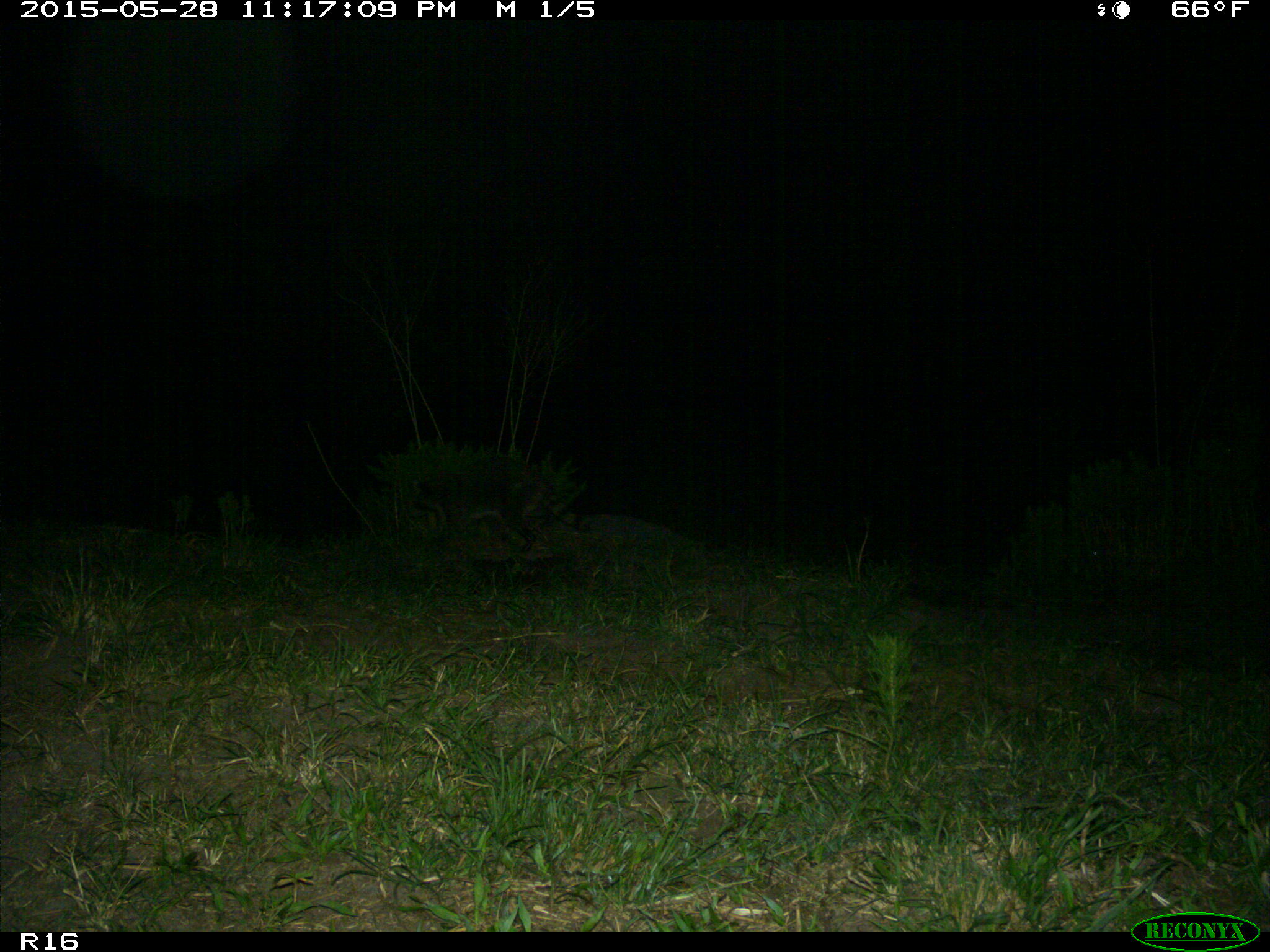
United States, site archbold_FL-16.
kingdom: Animalia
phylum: Chordata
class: Mammalia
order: Carnivora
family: Procyonidae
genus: Procyon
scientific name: Procyon lotor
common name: common raccoon